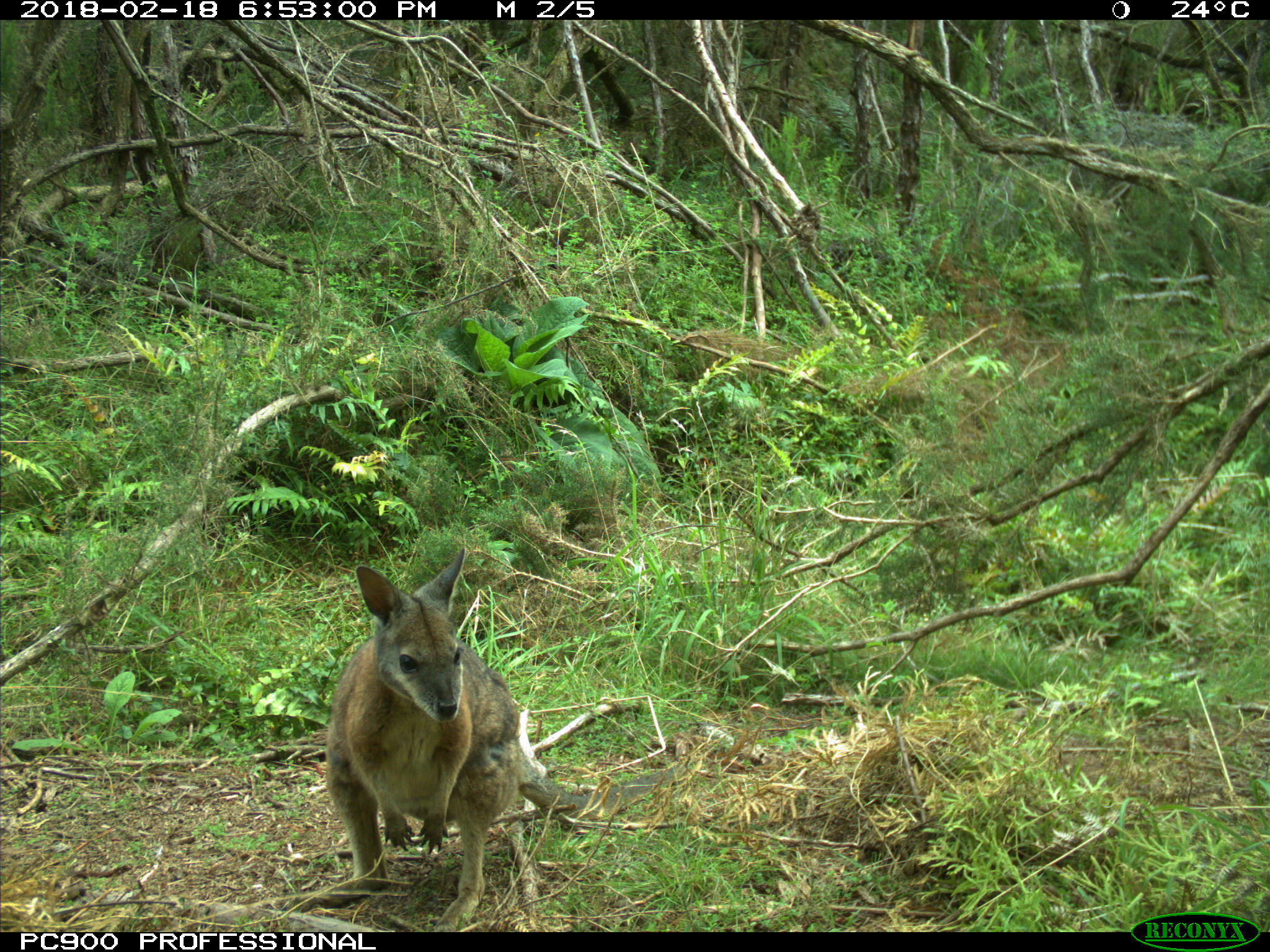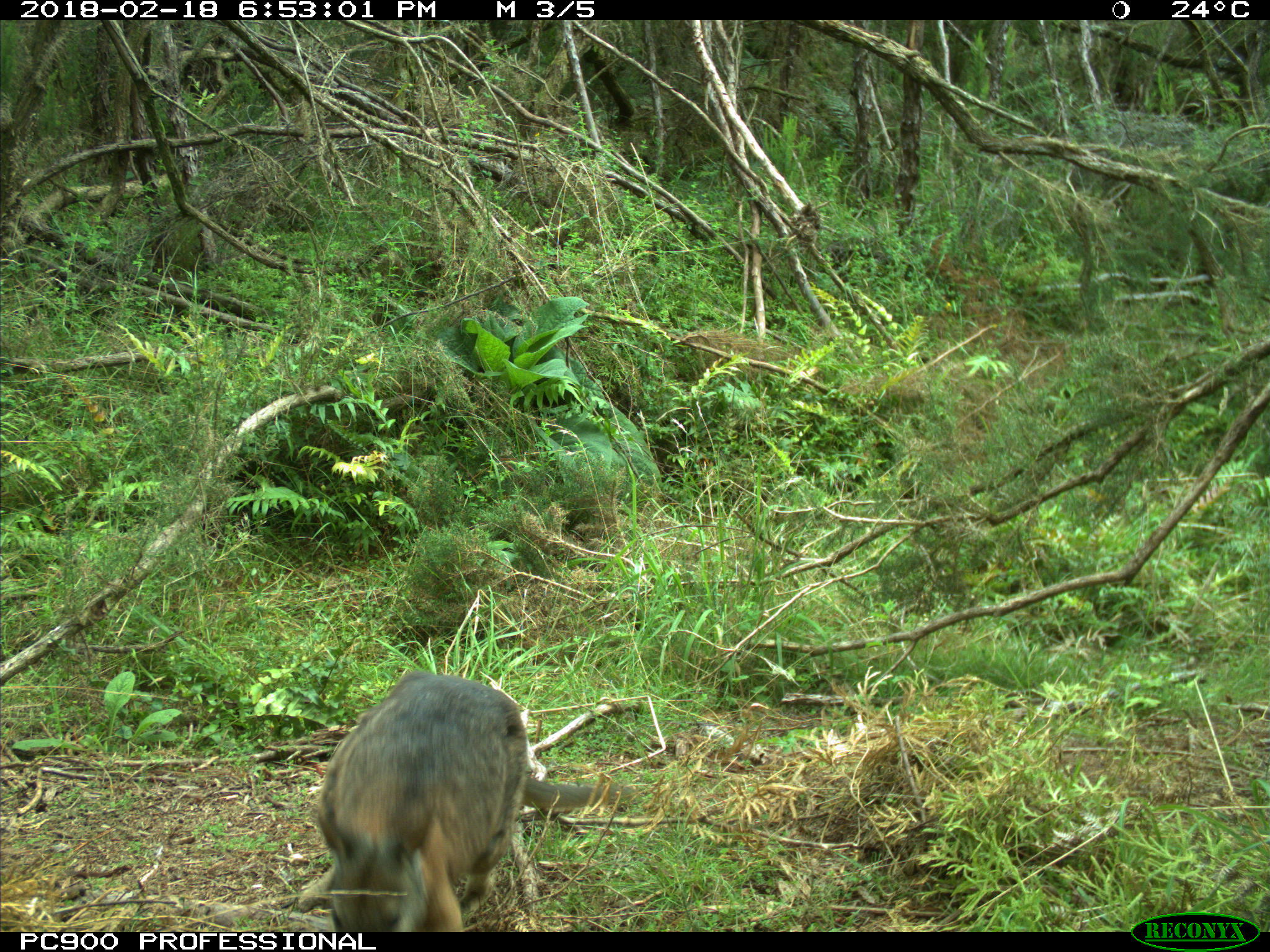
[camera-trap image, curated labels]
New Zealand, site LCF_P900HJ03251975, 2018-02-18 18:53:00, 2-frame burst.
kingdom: Animalia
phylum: Chordata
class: Mammalia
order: Diprotodontia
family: Macropodidae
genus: Notamacropus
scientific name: Notamacropus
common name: wallaby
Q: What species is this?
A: Wallaby (Notamacropus).